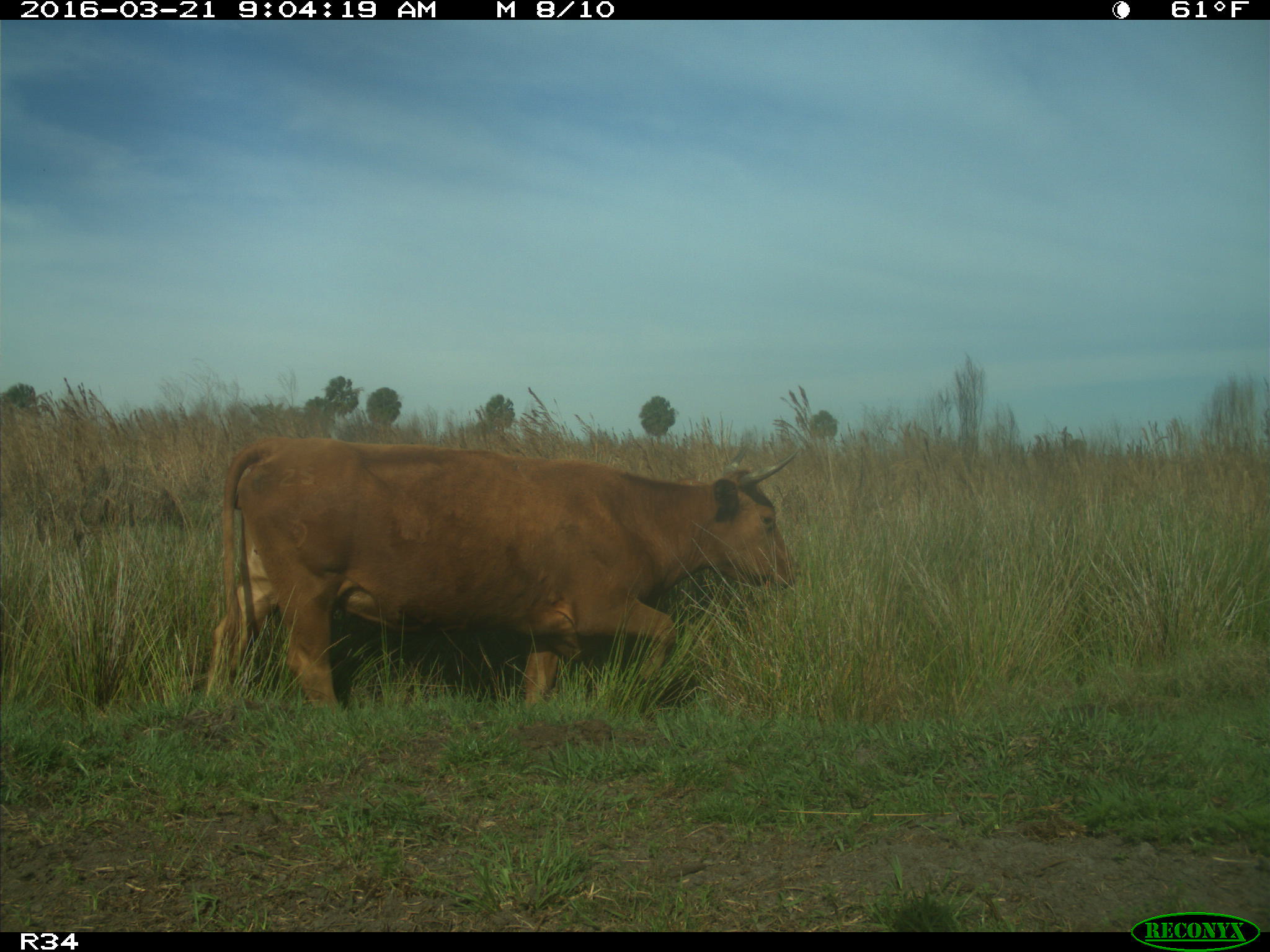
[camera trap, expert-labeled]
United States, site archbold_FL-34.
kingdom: Animalia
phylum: Chordata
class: Mammalia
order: Artiodactyla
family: Bovidae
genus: Bos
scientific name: Bos taurus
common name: domestic cow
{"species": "Bos taurus (domestic cow)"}